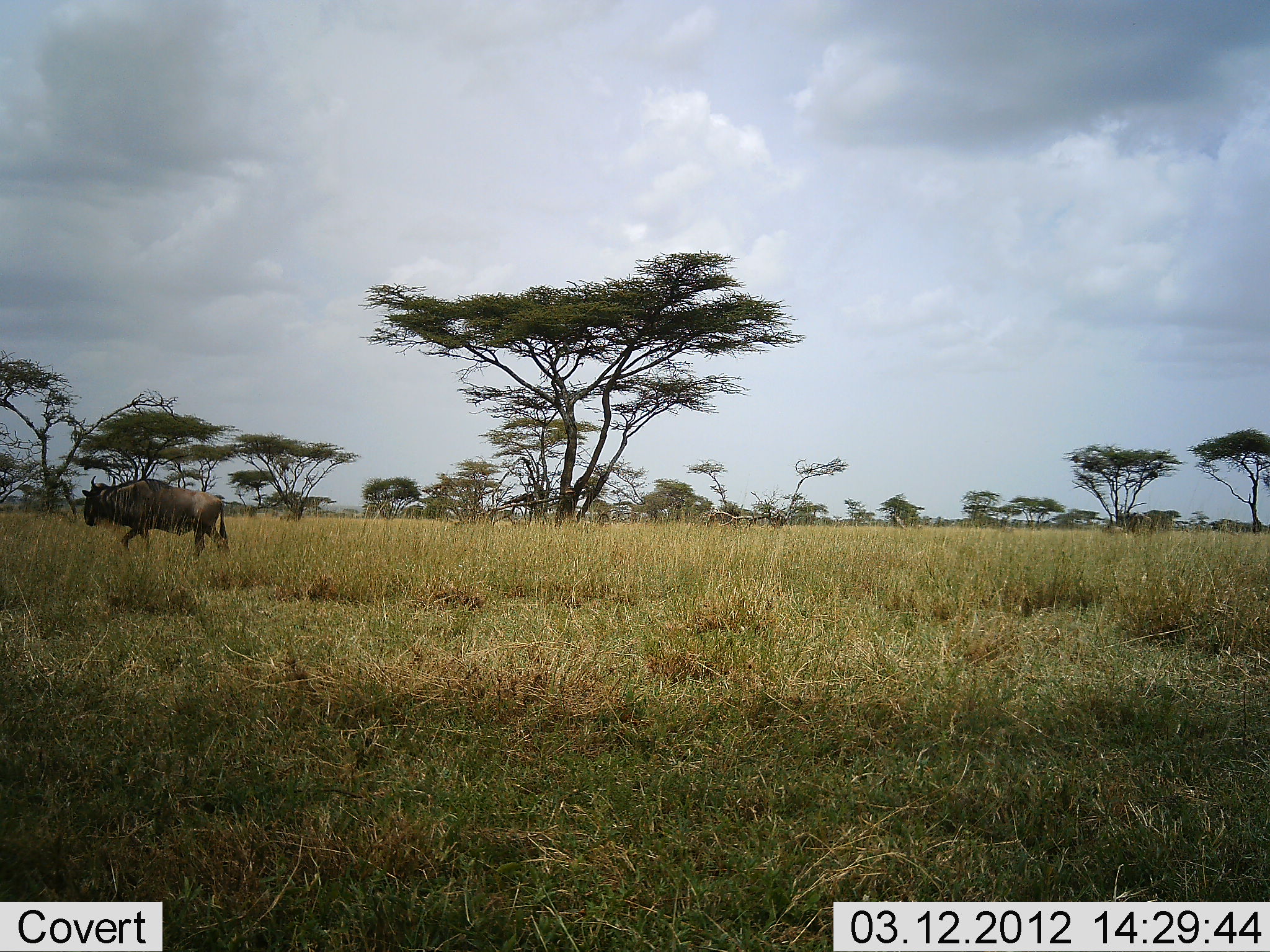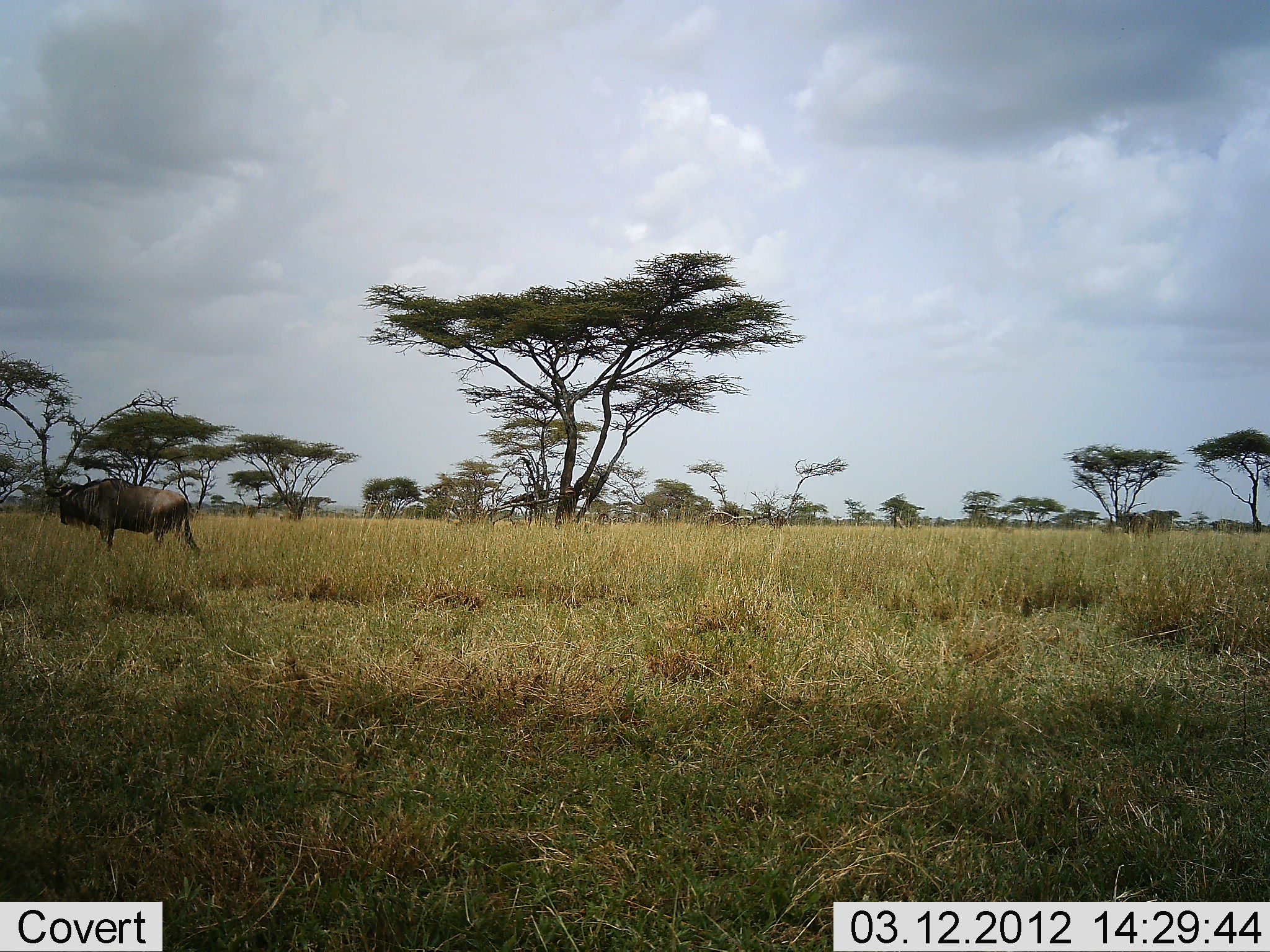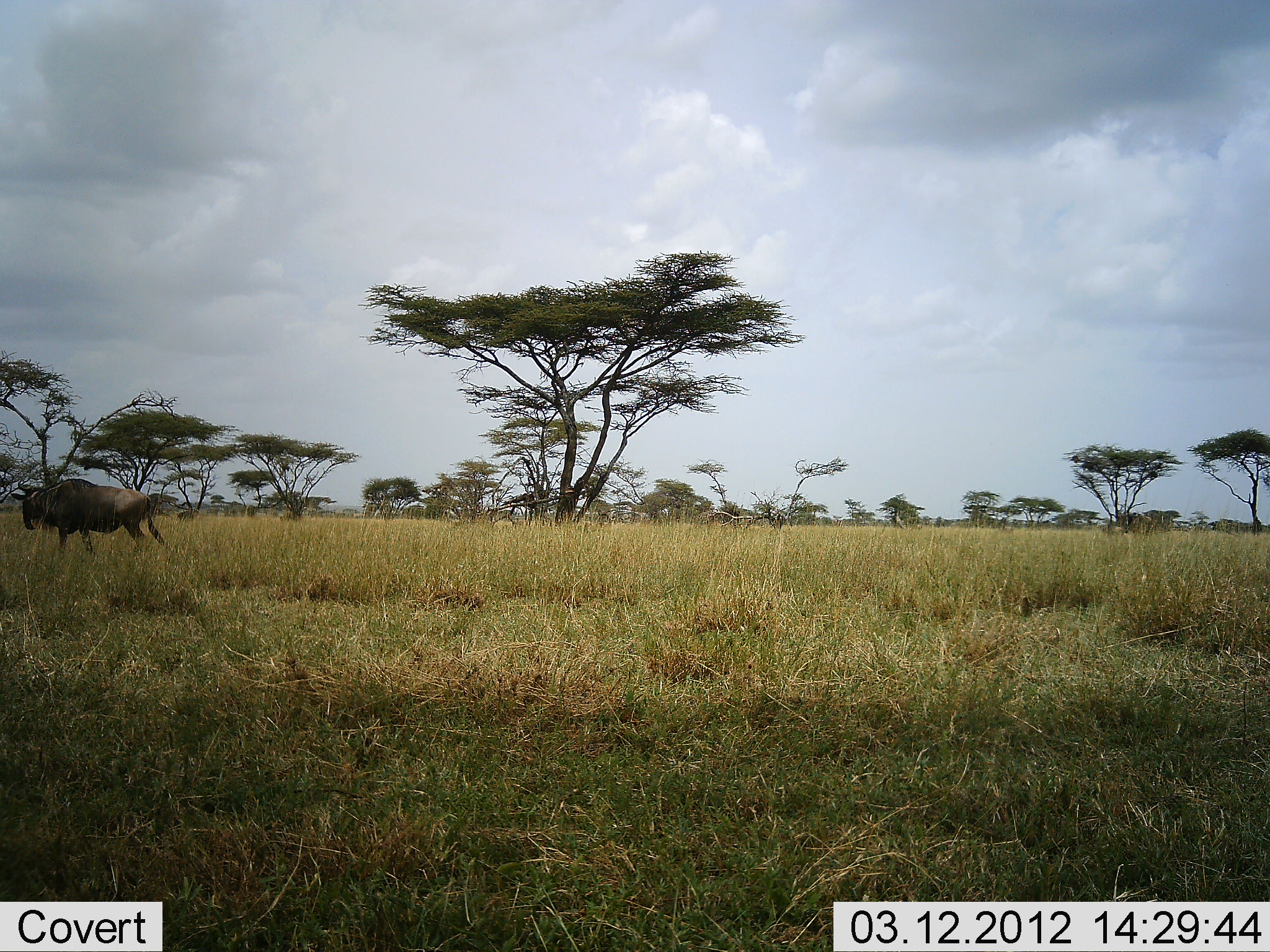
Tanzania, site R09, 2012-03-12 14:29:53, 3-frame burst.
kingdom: Animalia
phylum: Chordata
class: Mammalia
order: Artiodactyla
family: Bovidae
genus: Connochaetes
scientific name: Connochaetes taurinus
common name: blue wildebeest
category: wildebeest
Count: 1.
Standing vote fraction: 7%.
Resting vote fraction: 0%.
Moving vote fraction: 93%.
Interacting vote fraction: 0%.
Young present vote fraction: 0%.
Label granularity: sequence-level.